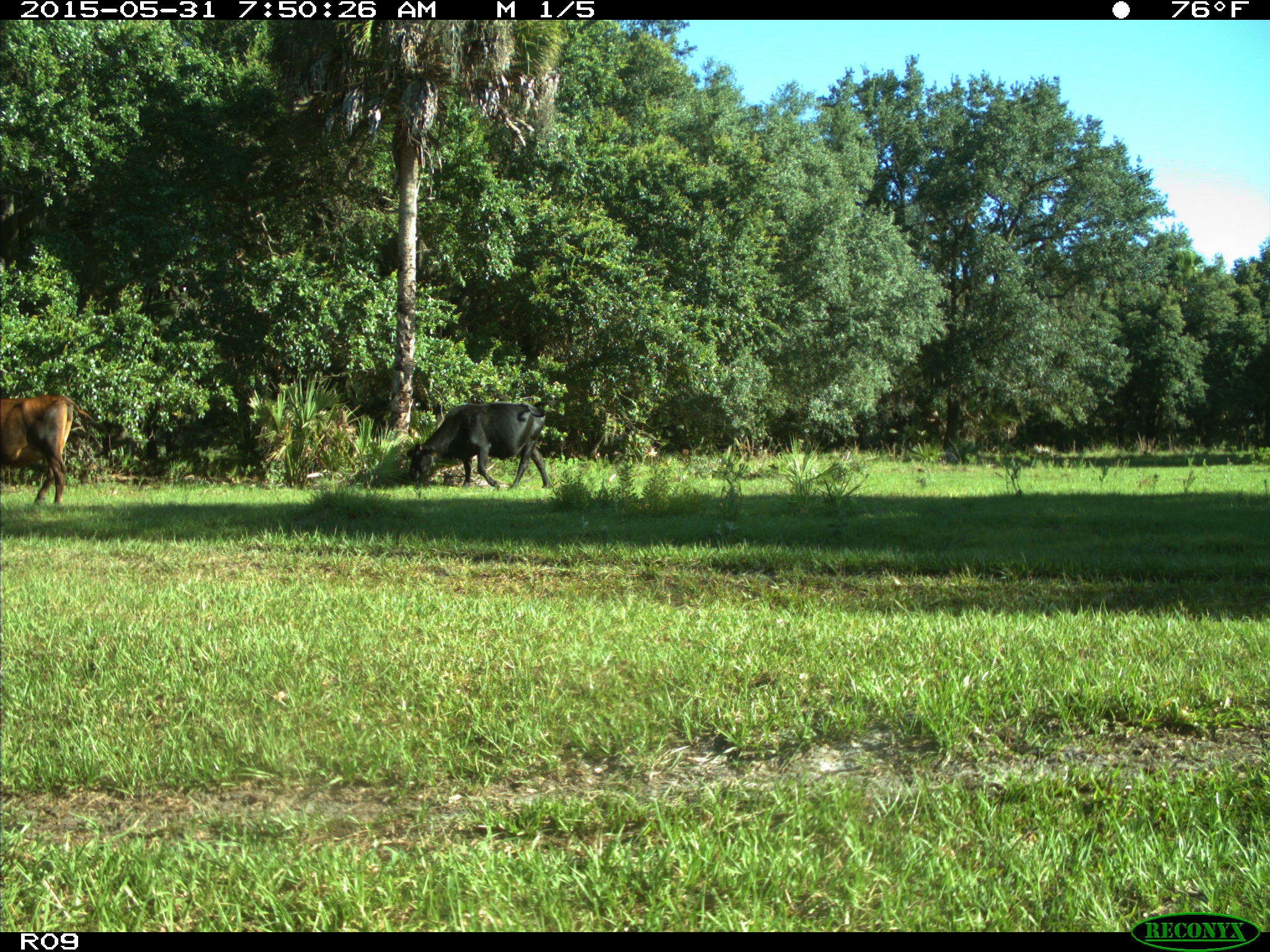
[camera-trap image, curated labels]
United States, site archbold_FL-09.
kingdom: Animalia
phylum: Chordata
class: Mammalia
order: Artiodactyla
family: Bovidae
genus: Bos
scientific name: Bos taurus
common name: domestic cow